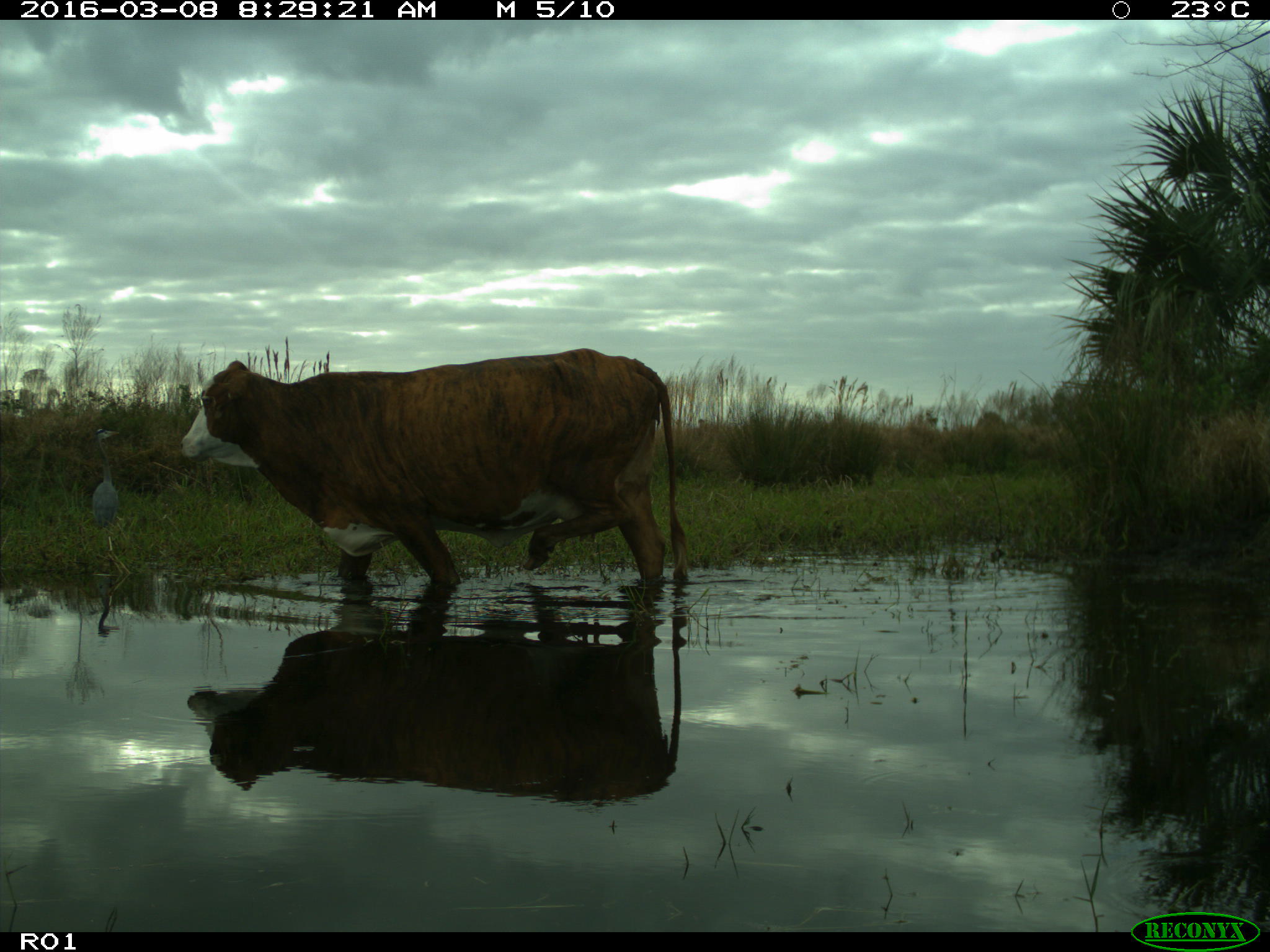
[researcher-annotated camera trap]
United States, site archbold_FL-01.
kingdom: Animalia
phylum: Chordata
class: Mammalia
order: Artiodactyla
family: Bovidae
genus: Bos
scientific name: Bos taurus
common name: domestic cow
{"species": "Bos taurus (domestic cow)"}